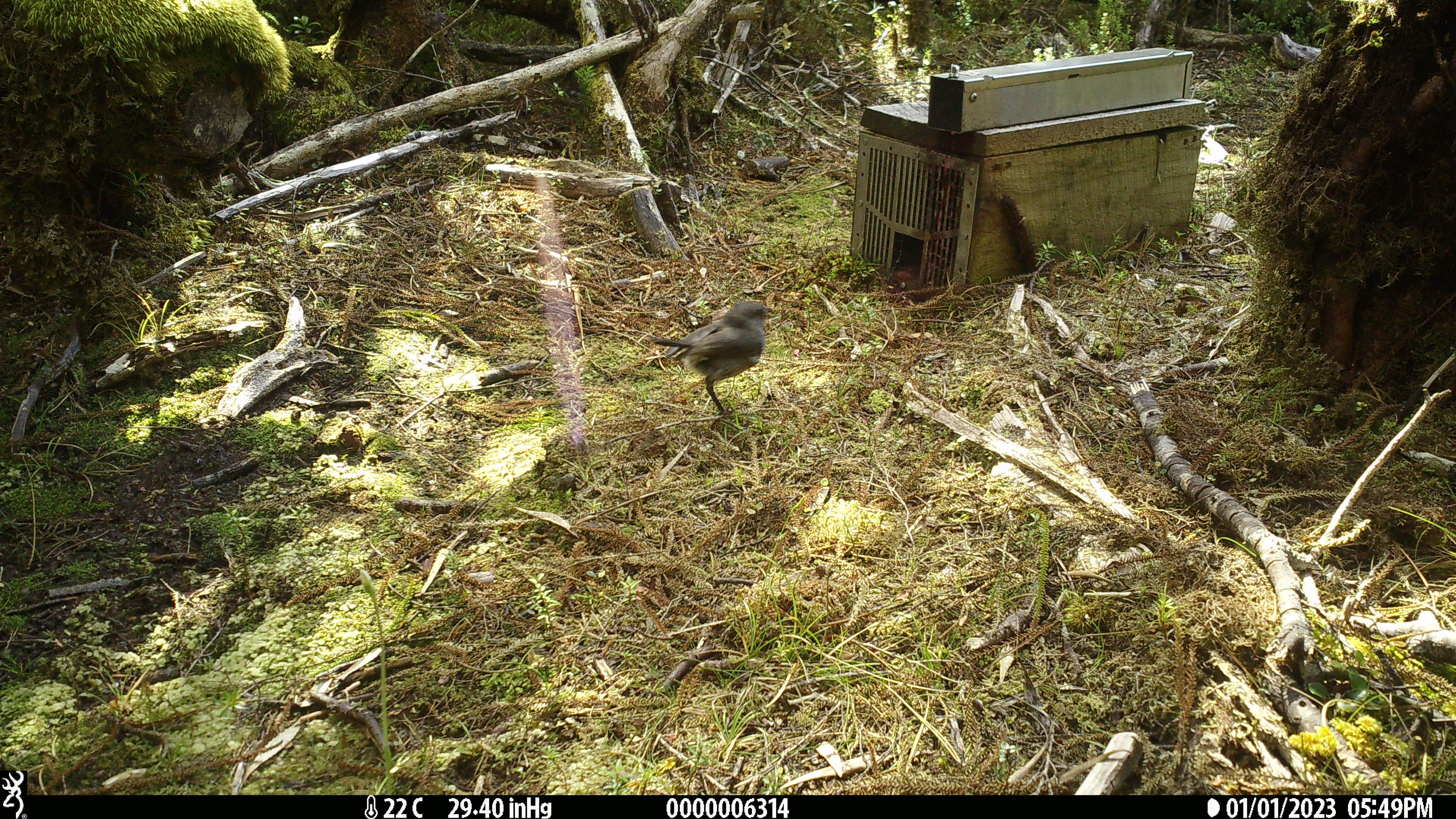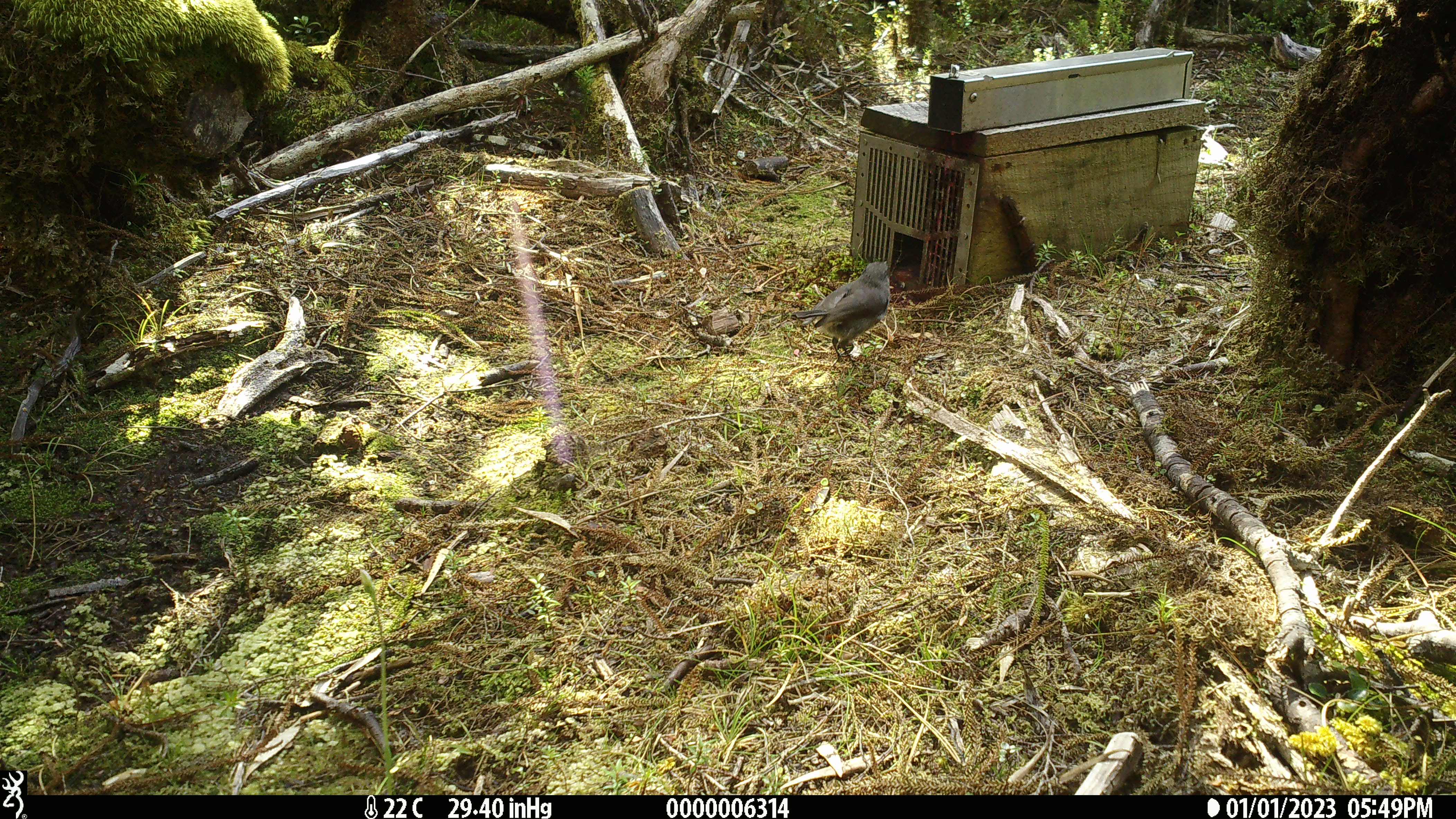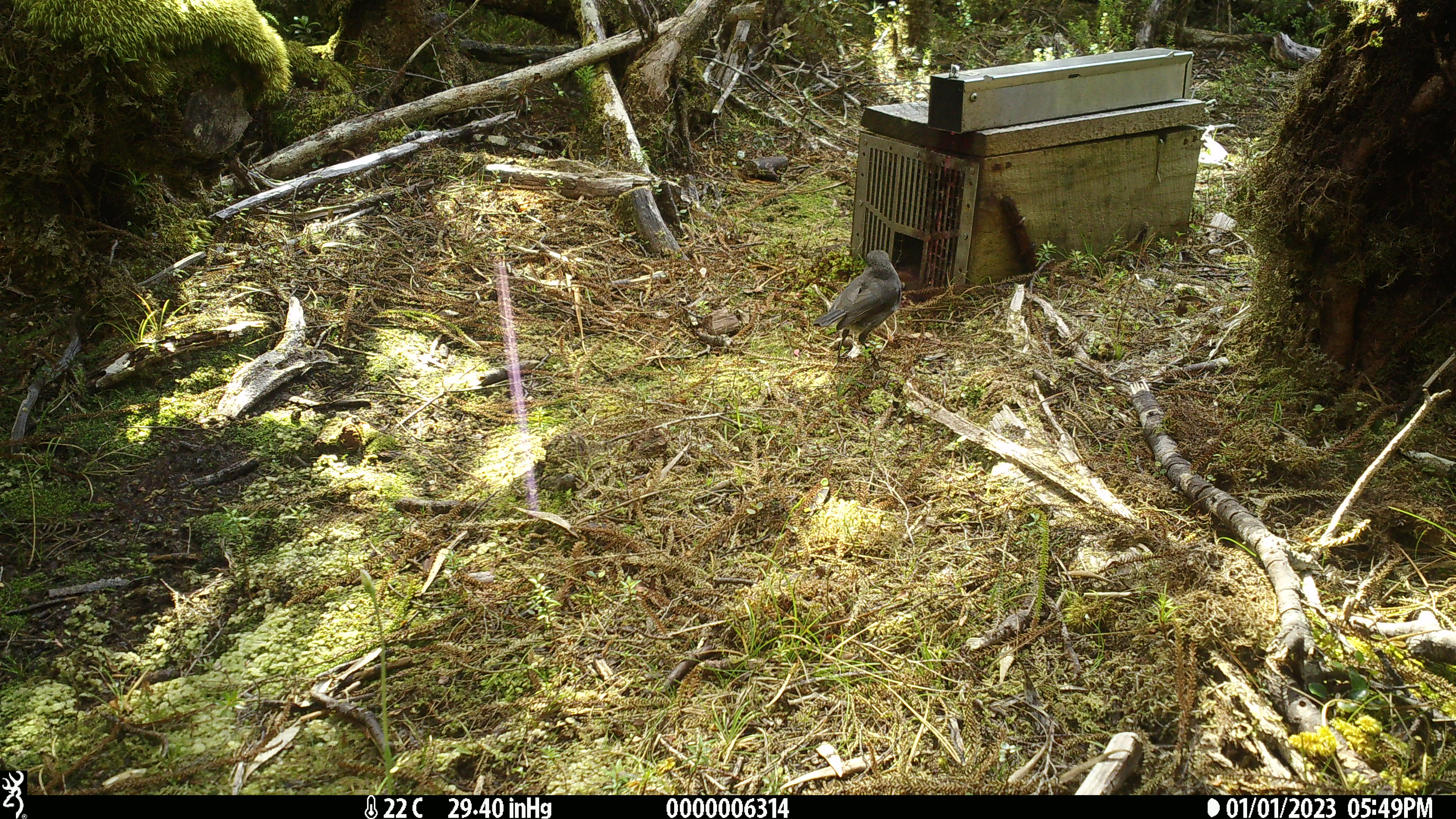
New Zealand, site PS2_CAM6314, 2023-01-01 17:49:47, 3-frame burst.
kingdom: Animalia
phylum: Chordata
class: Aves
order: Passeriformes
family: Petroicidae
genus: Petroica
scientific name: Petroica australis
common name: new zealand robin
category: robin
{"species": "robin (new zealand robin) (Petroica australis)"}